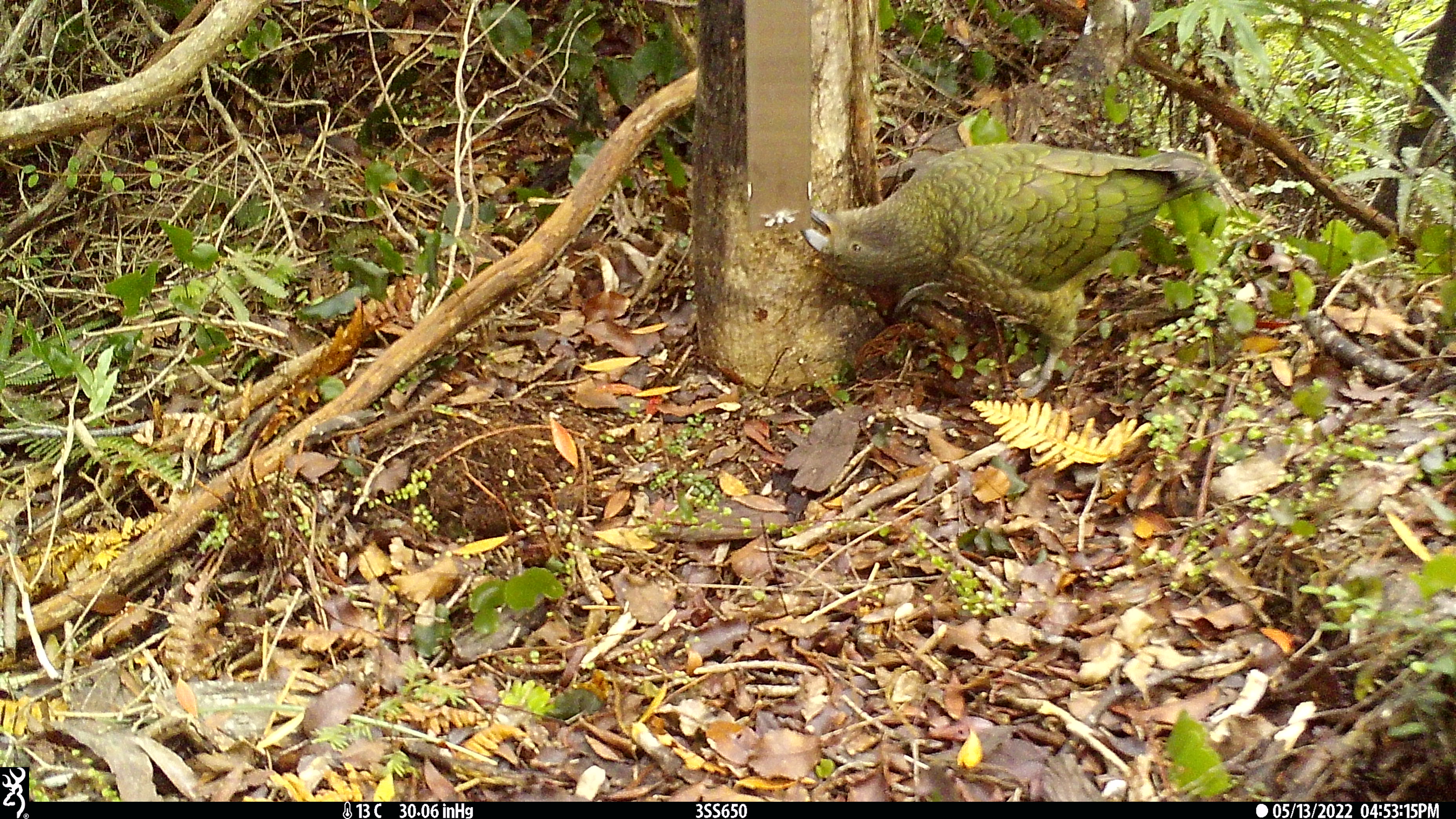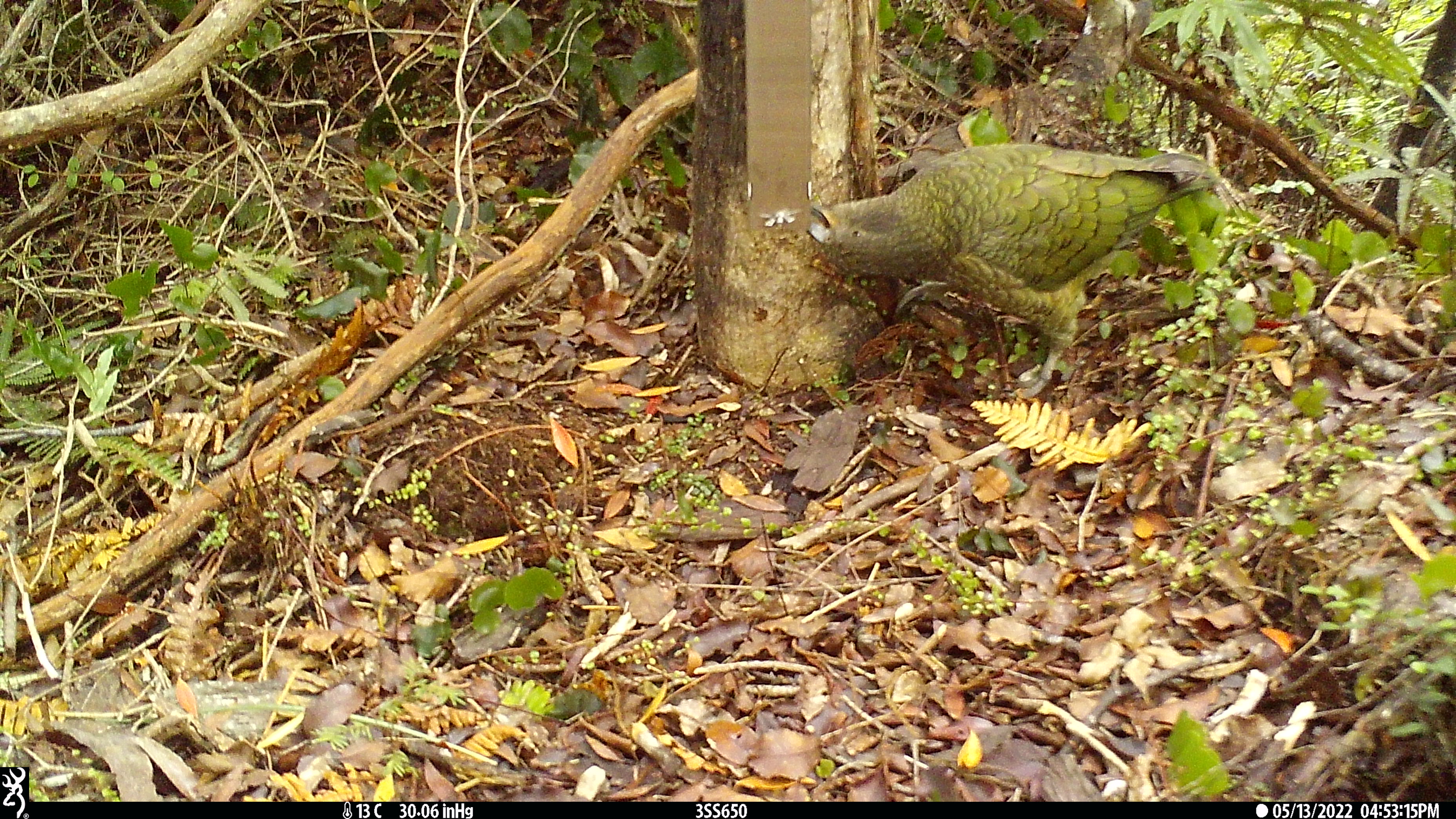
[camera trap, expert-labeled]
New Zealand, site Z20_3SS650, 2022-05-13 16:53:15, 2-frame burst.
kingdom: Animalia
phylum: Chordata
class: Aves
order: Psittaciformes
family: Strigopidae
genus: Nestor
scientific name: Nestor notabilis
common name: kea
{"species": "kea (Nestor notabilis)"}